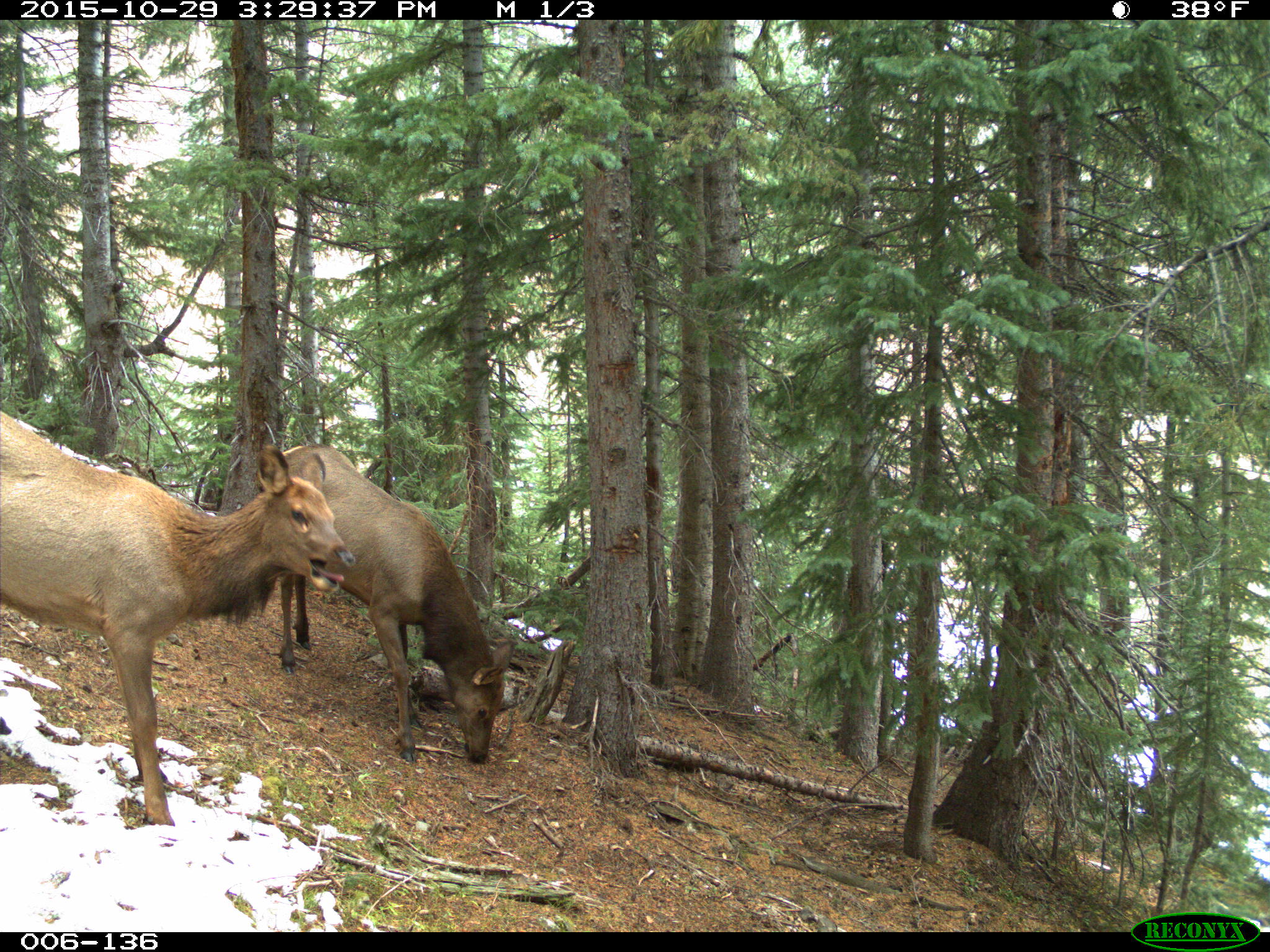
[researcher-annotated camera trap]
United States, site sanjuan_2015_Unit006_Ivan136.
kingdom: Animalia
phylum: Chordata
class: Mammalia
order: Artiodactyla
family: Cervidae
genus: Cervus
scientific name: Cervus elaphus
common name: red deer